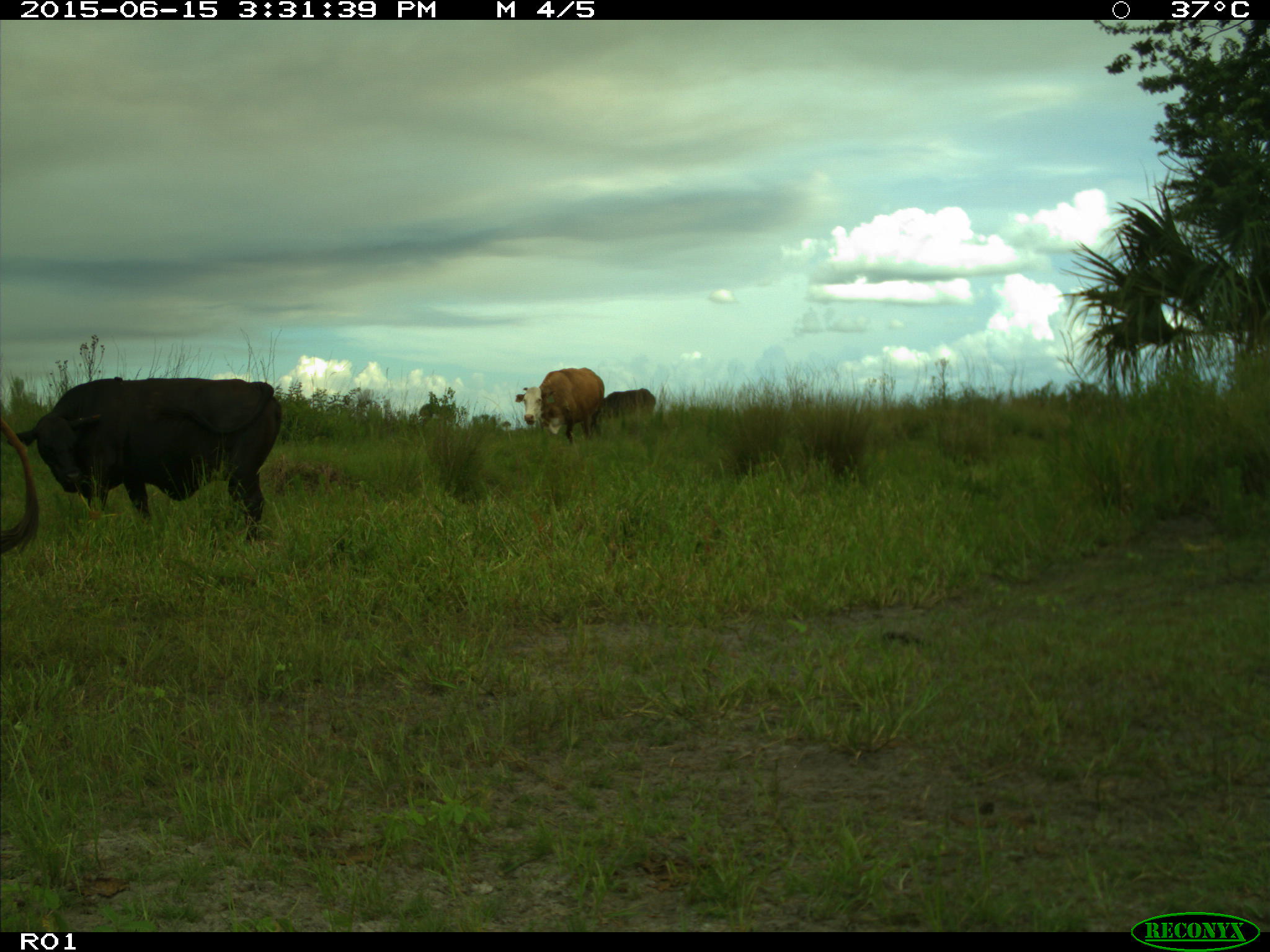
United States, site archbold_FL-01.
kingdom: Animalia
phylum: Chordata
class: Mammalia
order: Artiodactyla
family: Bovidae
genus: Bos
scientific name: Bos taurus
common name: domestic cow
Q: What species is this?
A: Bos taurus (domestic cow).